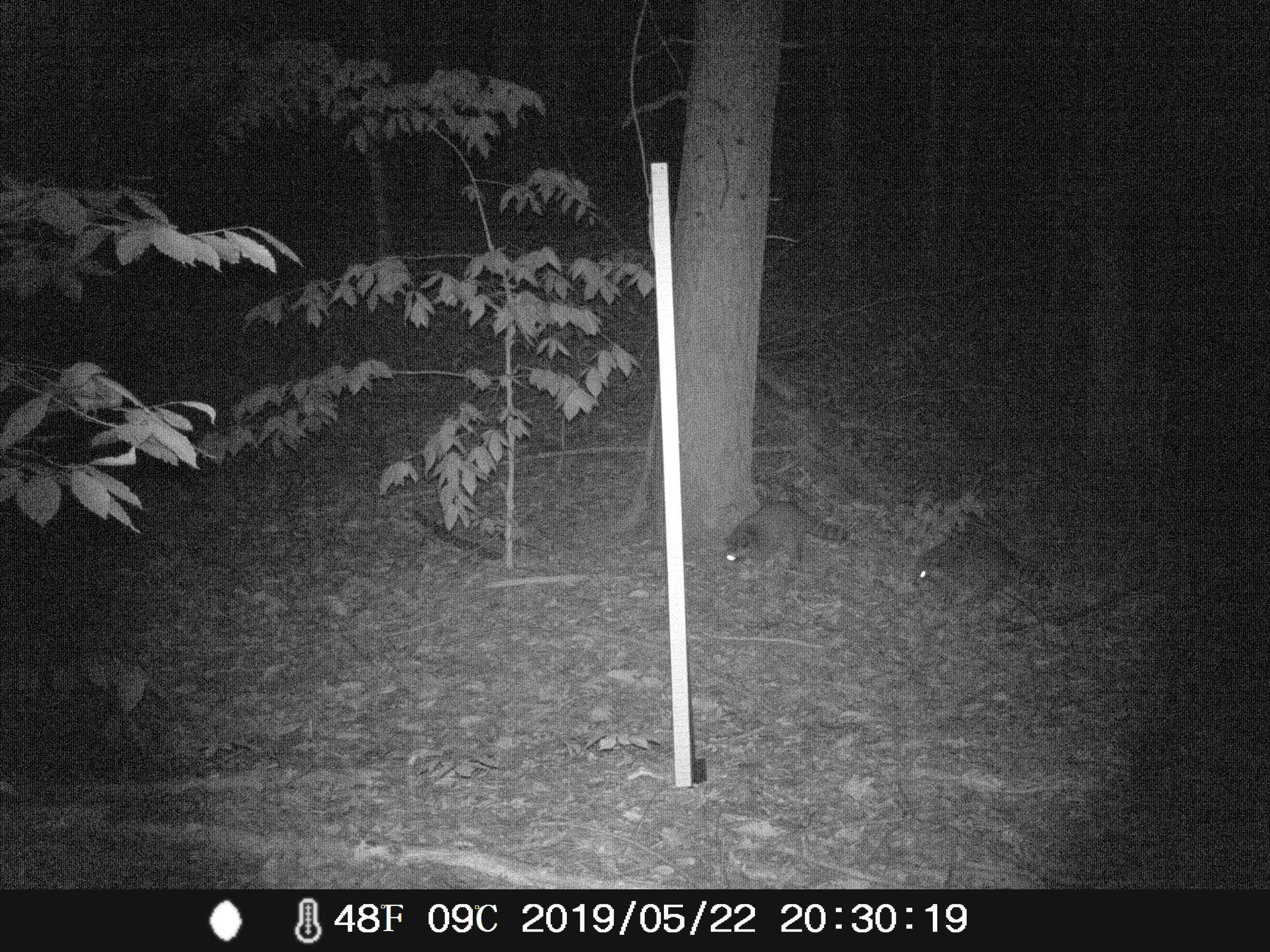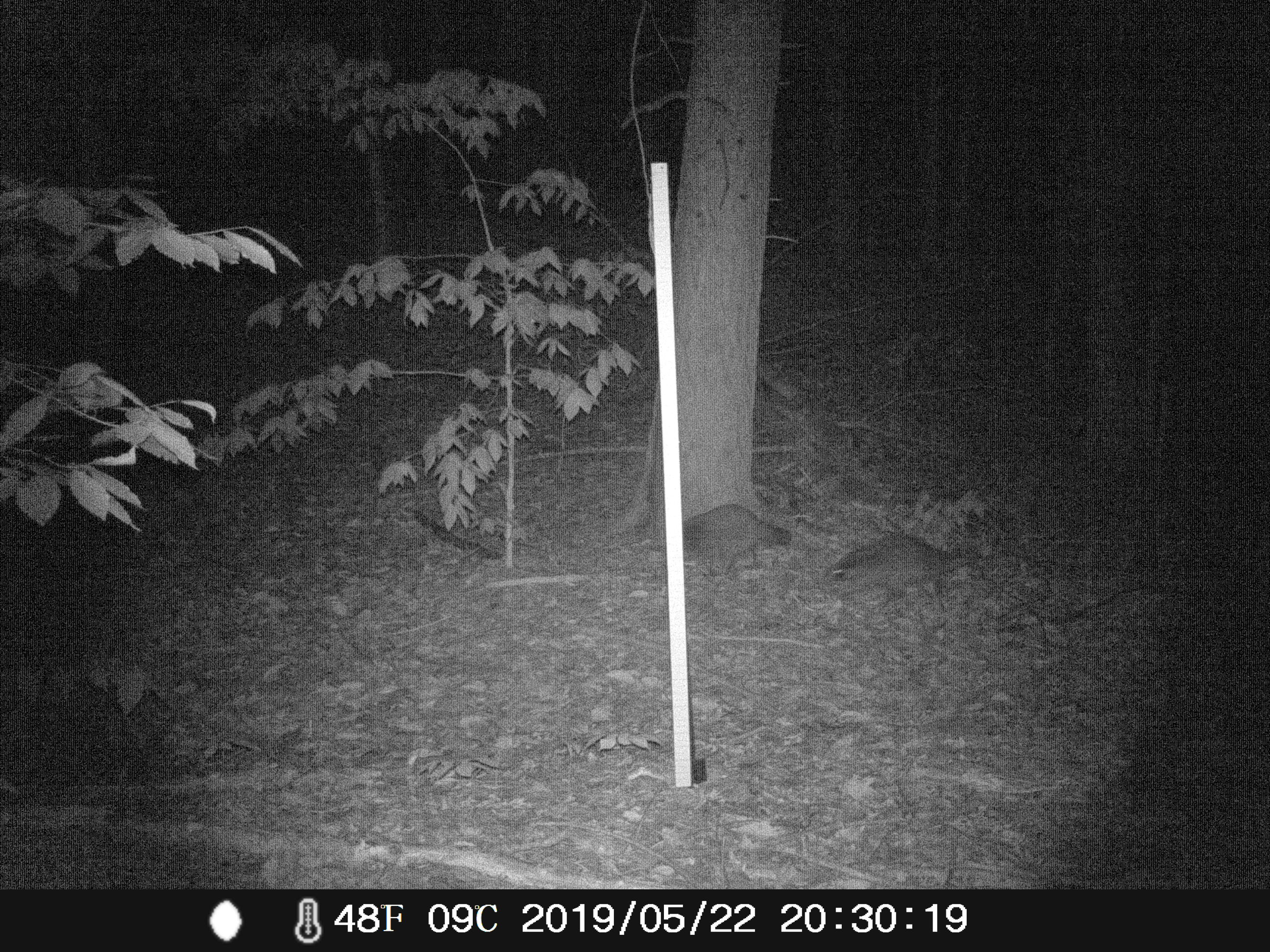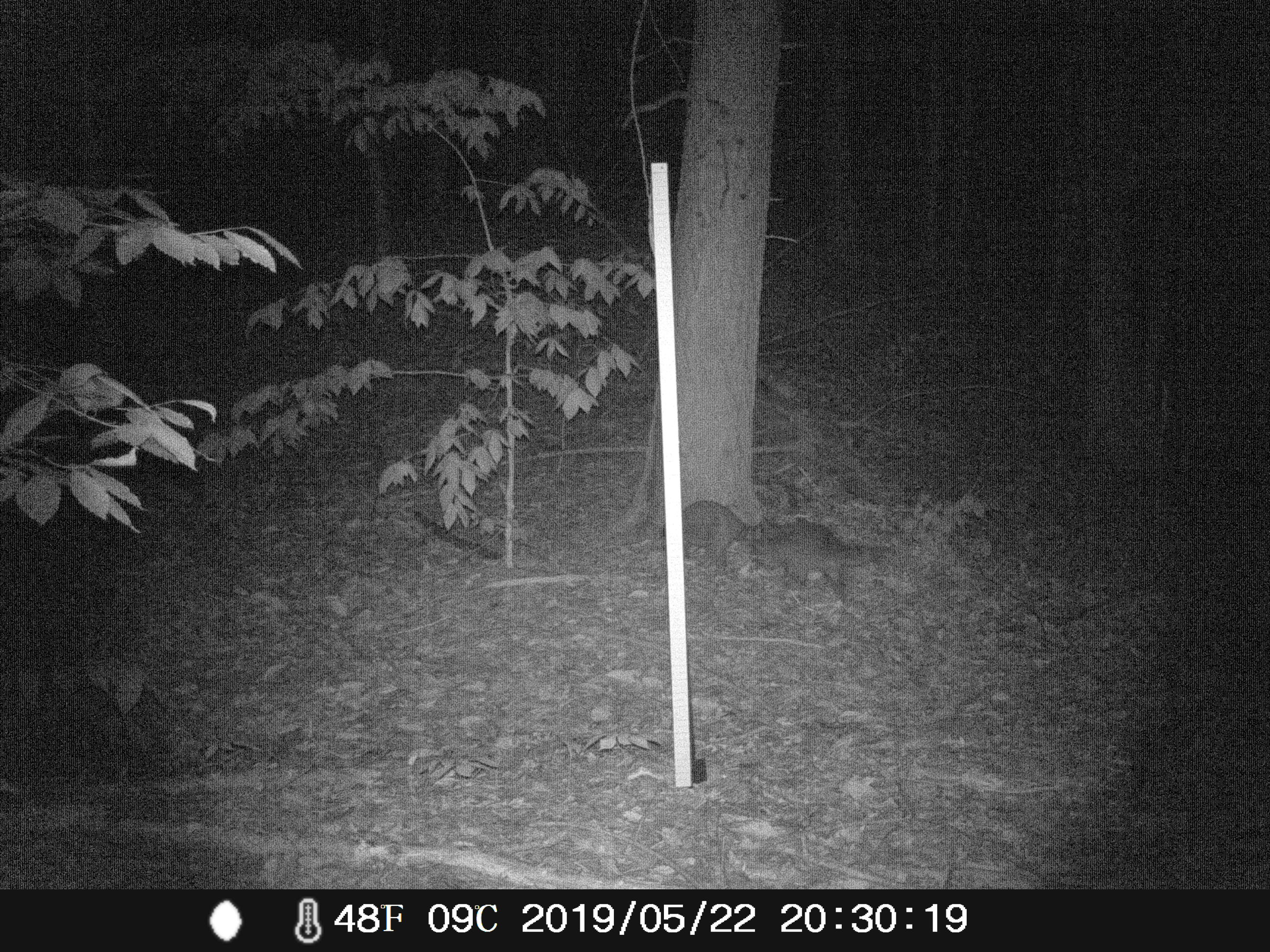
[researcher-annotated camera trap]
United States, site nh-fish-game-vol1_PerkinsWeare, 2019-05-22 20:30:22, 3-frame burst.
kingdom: Animalia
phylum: Chordata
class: Mammalia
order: Carnivora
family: Procyonidae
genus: Procyon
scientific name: Procyon lotor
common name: raccoon